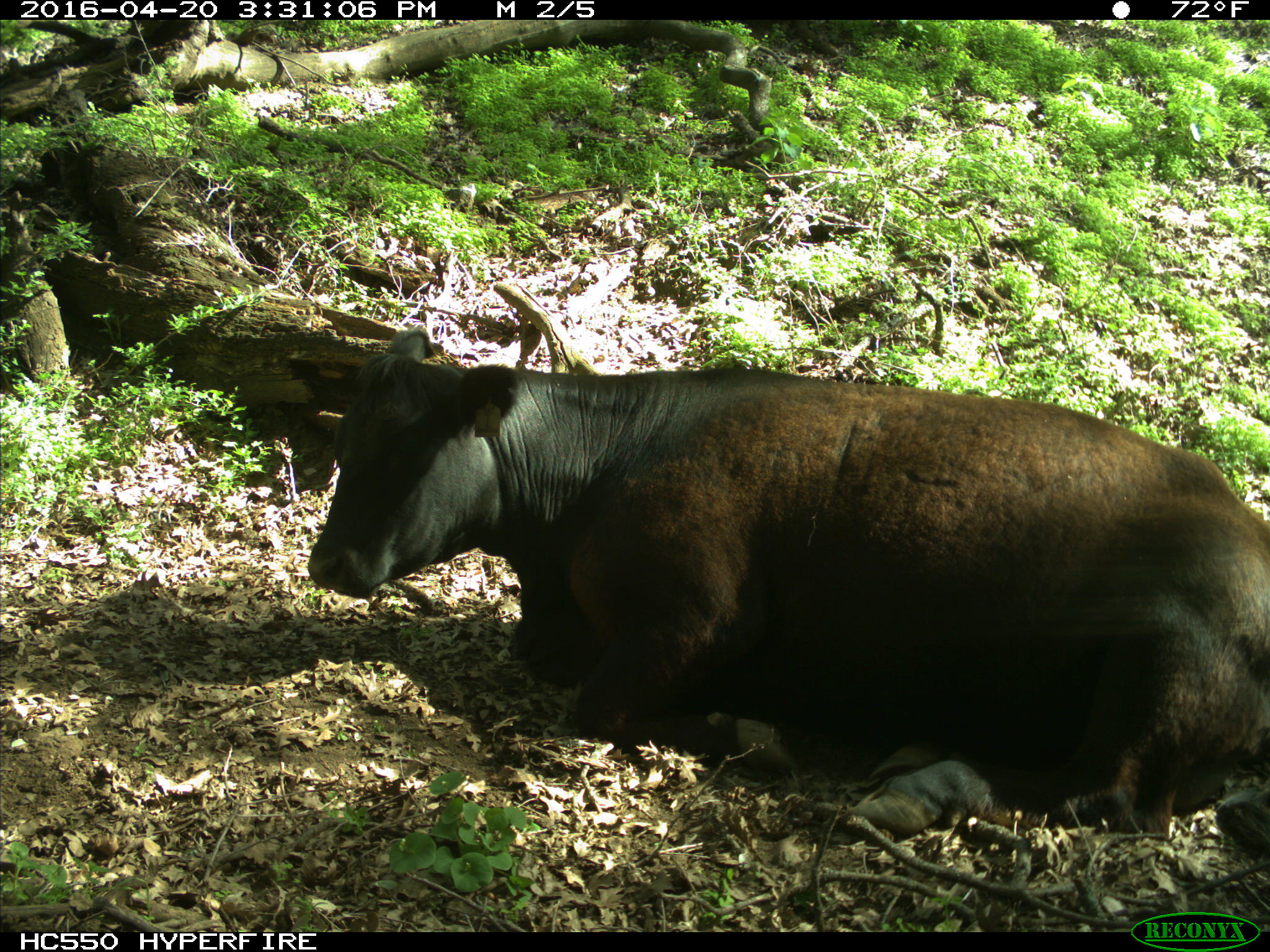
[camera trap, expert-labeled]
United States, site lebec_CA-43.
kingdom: Animalia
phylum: Chordata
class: Mammalia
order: Artiodactyla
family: Bovidae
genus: Bos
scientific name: Bos taurus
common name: domestic cow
Bos taurus (domestic cow).